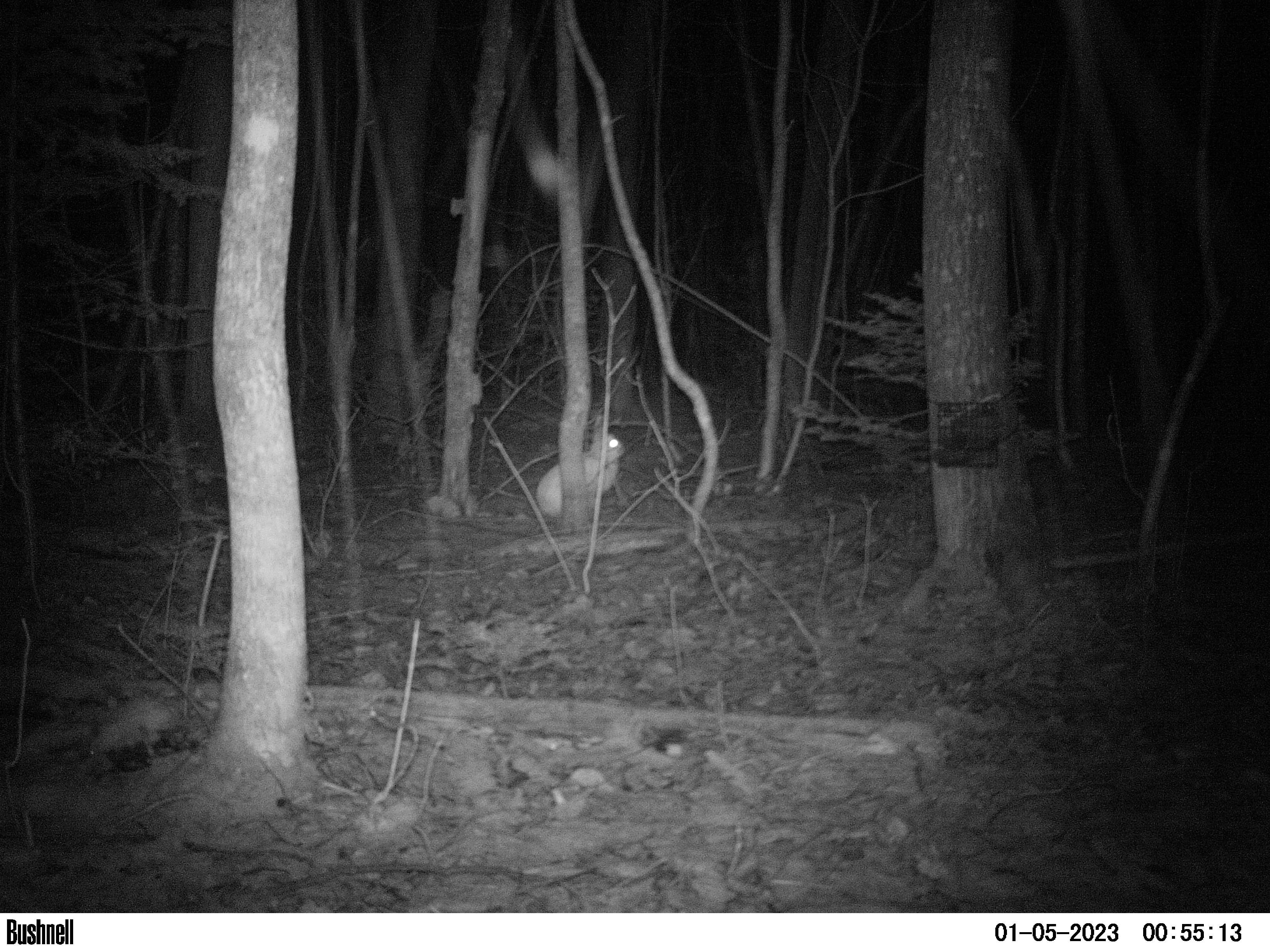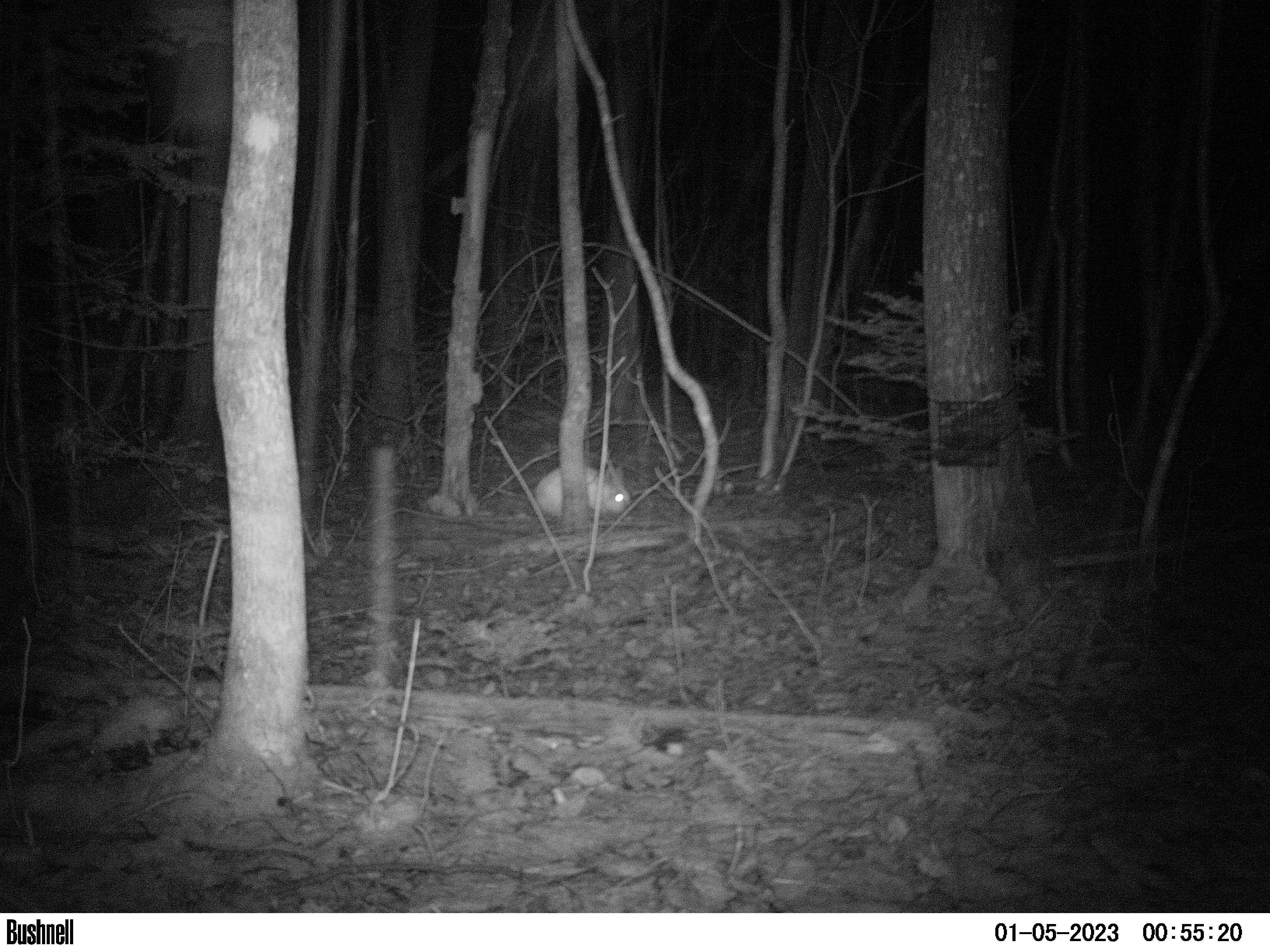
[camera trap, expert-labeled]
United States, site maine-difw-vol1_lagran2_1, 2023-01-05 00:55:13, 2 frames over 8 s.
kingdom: Animalia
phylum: Chordata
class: Mammalia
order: Lagomorpha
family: Leporidae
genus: Lepus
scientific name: Lepus americanus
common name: snowshoe hare